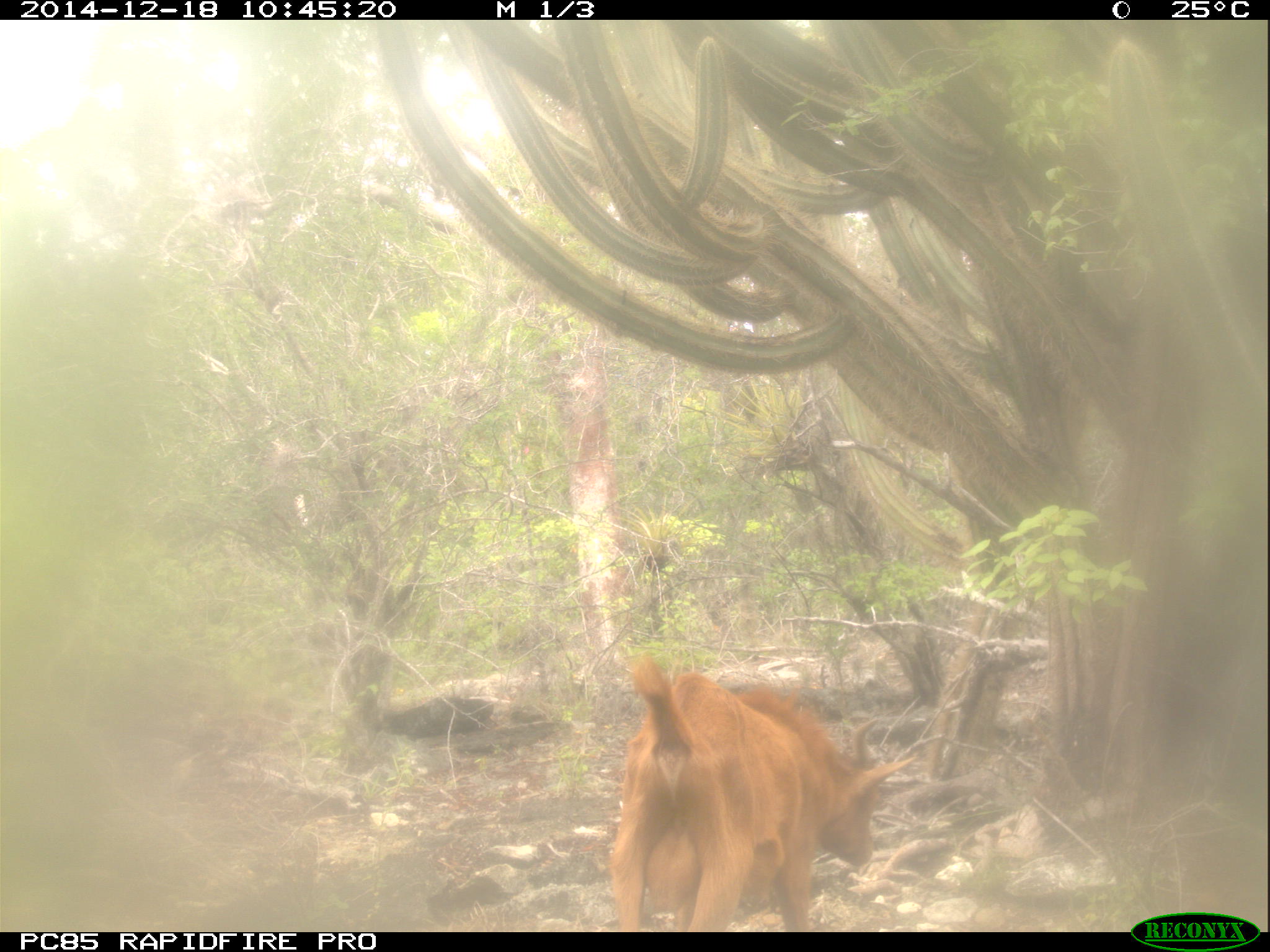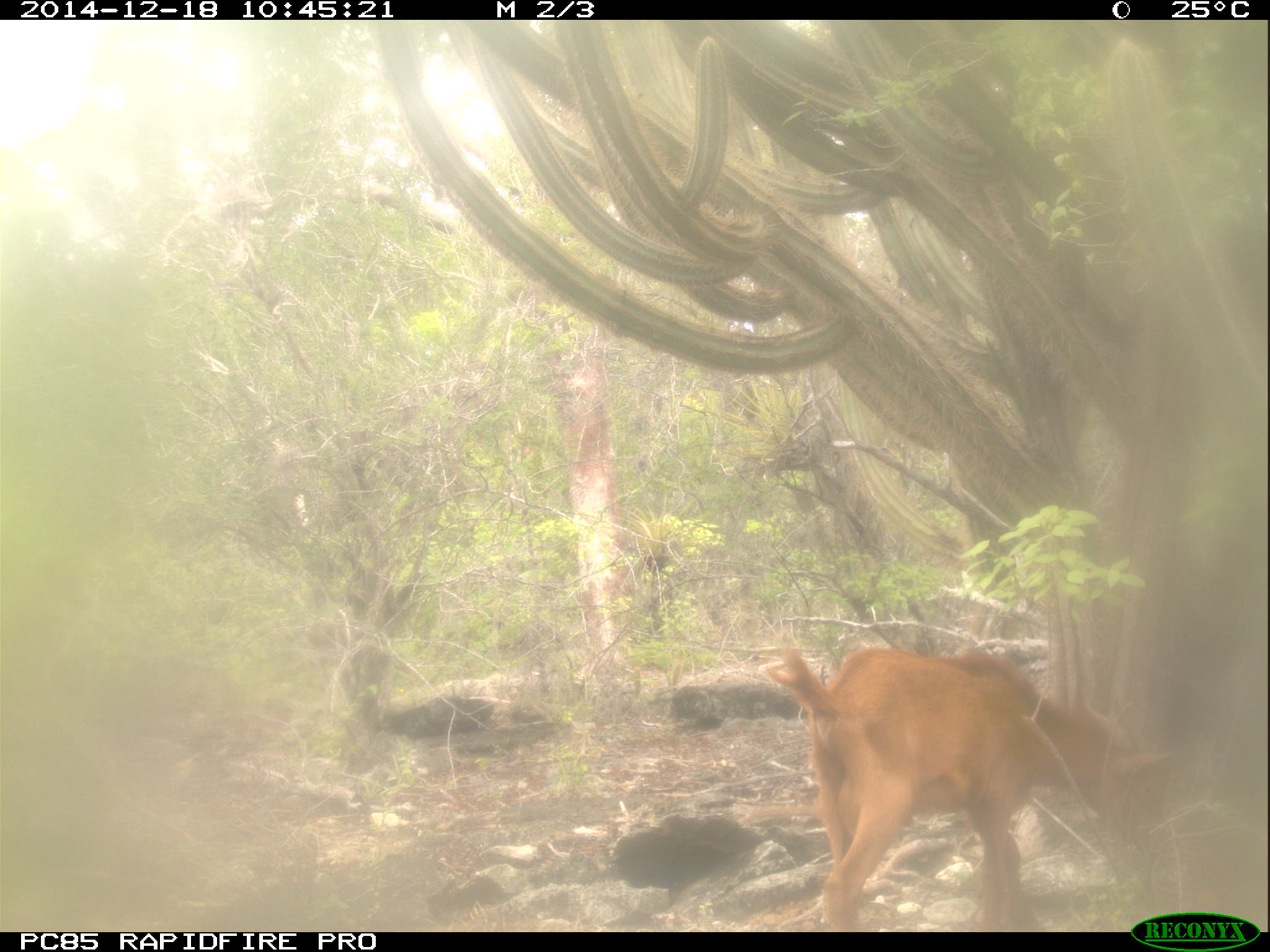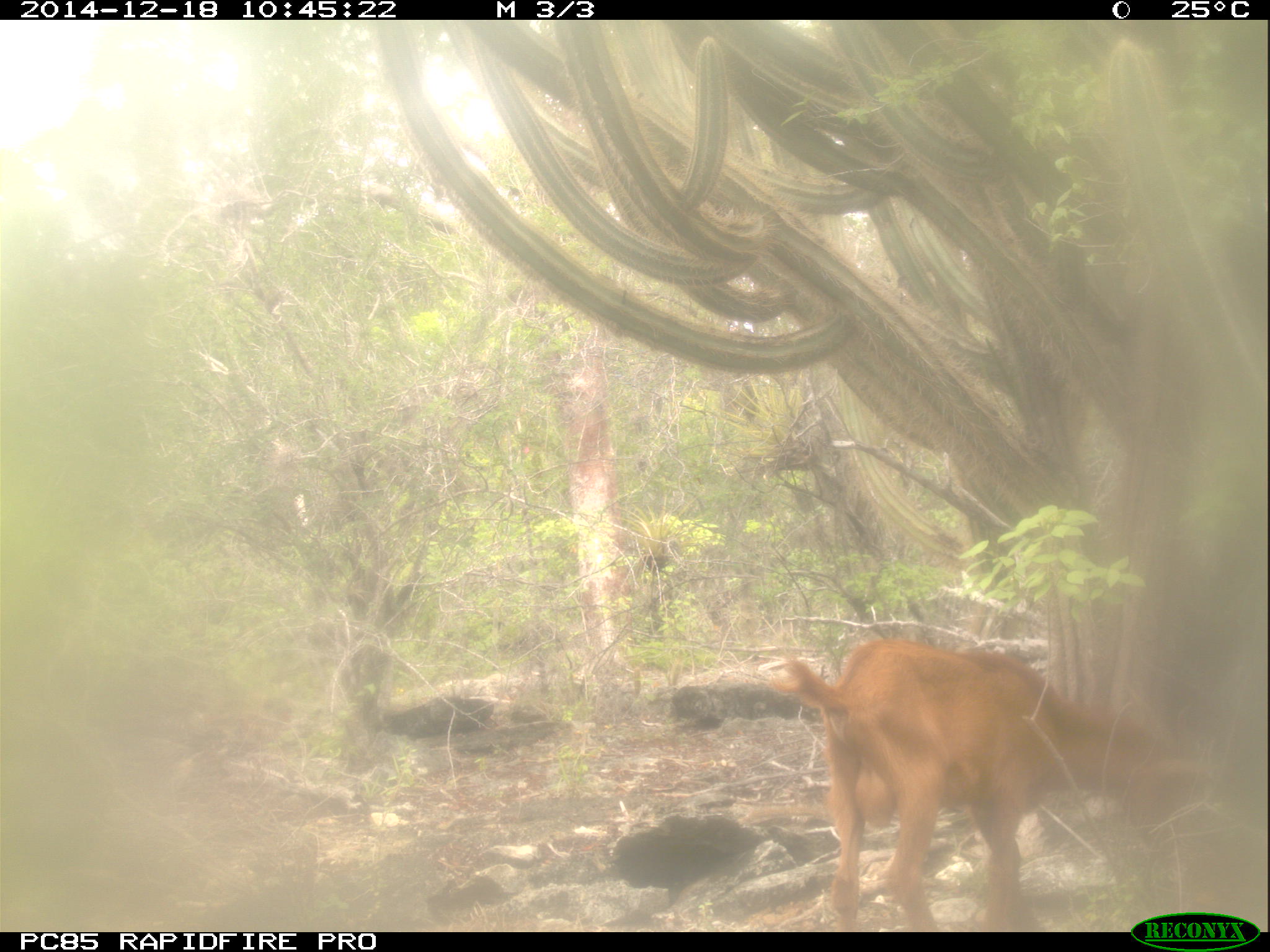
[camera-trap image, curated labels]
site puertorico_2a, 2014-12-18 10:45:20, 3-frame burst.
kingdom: Animalia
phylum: Chordata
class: Mammalia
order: Artiodactyla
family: Bovidae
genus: Capra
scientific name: Capra hircus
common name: goat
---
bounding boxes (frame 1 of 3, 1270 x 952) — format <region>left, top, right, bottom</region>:
goat: <region>603, 658, 912, 931</region>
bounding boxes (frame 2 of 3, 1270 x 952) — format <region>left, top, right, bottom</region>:
goat: <region>755, 640, 1166, 932</region>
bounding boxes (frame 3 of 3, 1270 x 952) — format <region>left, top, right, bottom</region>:
goat: <region>763, 637, 1217, 933</region>